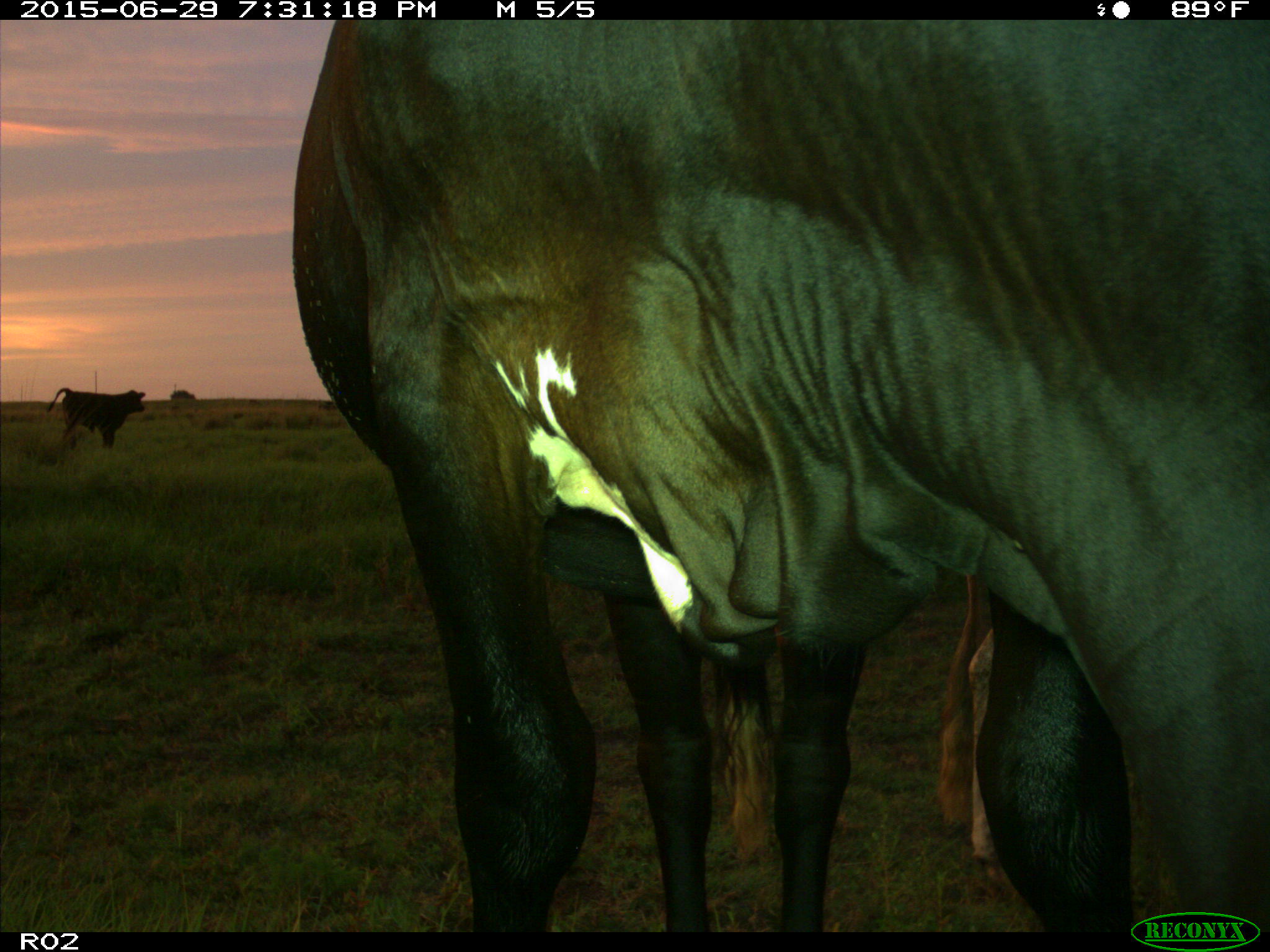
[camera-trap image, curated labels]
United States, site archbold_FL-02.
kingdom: Animalia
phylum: Chordata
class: Mammalia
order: Artiodactyla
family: Bovidae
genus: Bos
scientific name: Bos taurus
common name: domestic cow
Bos taurus (domestic cow).